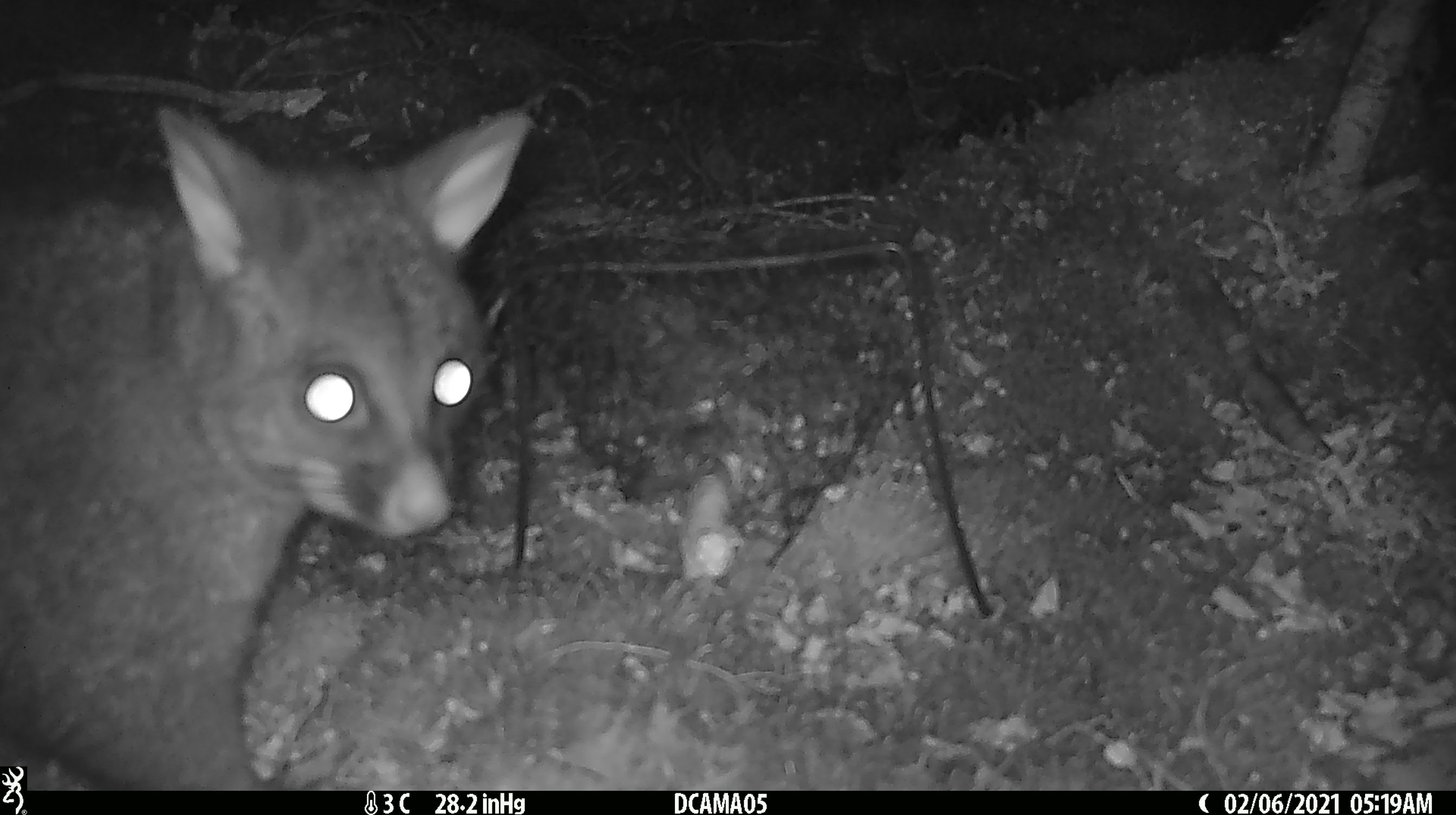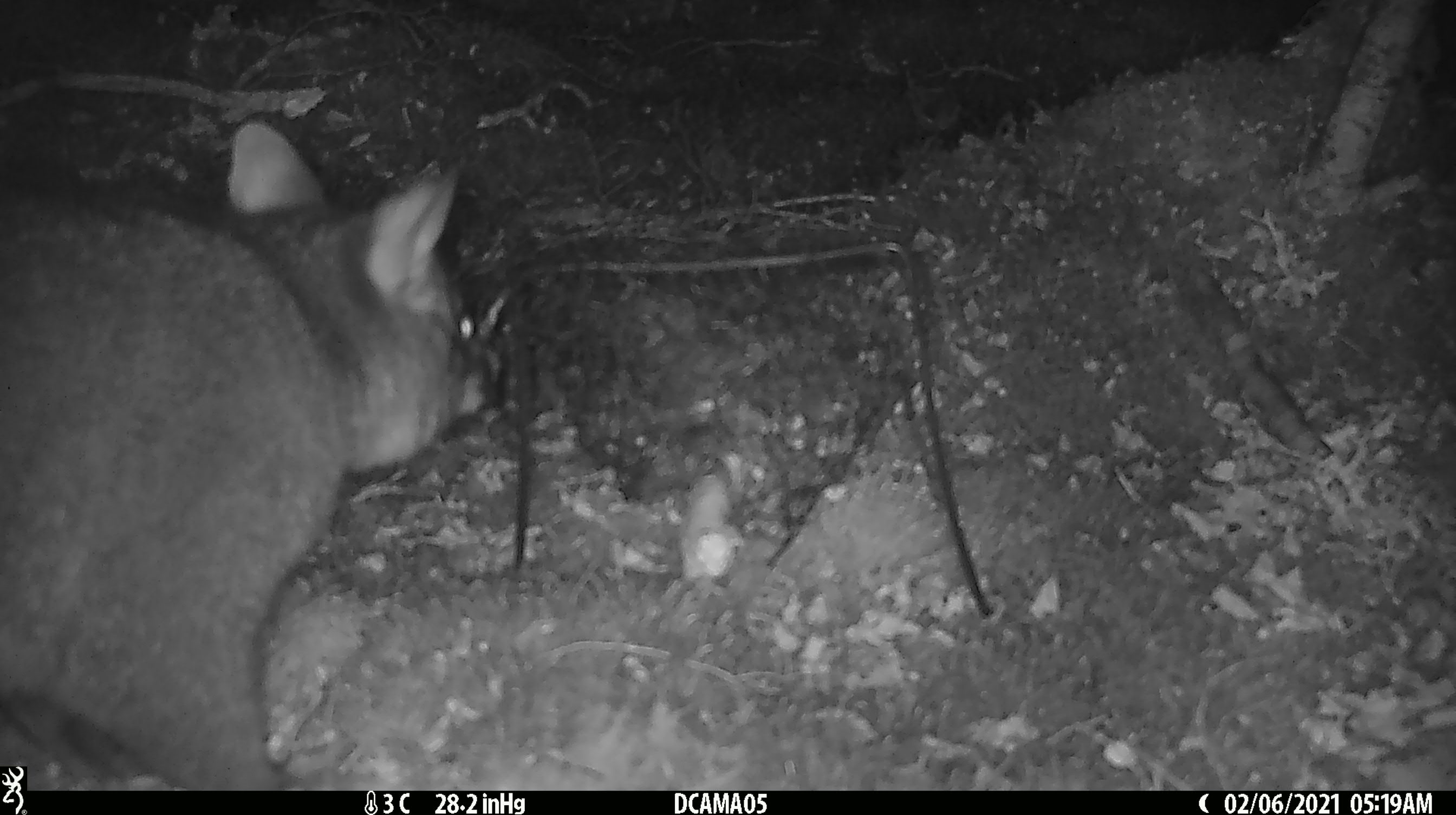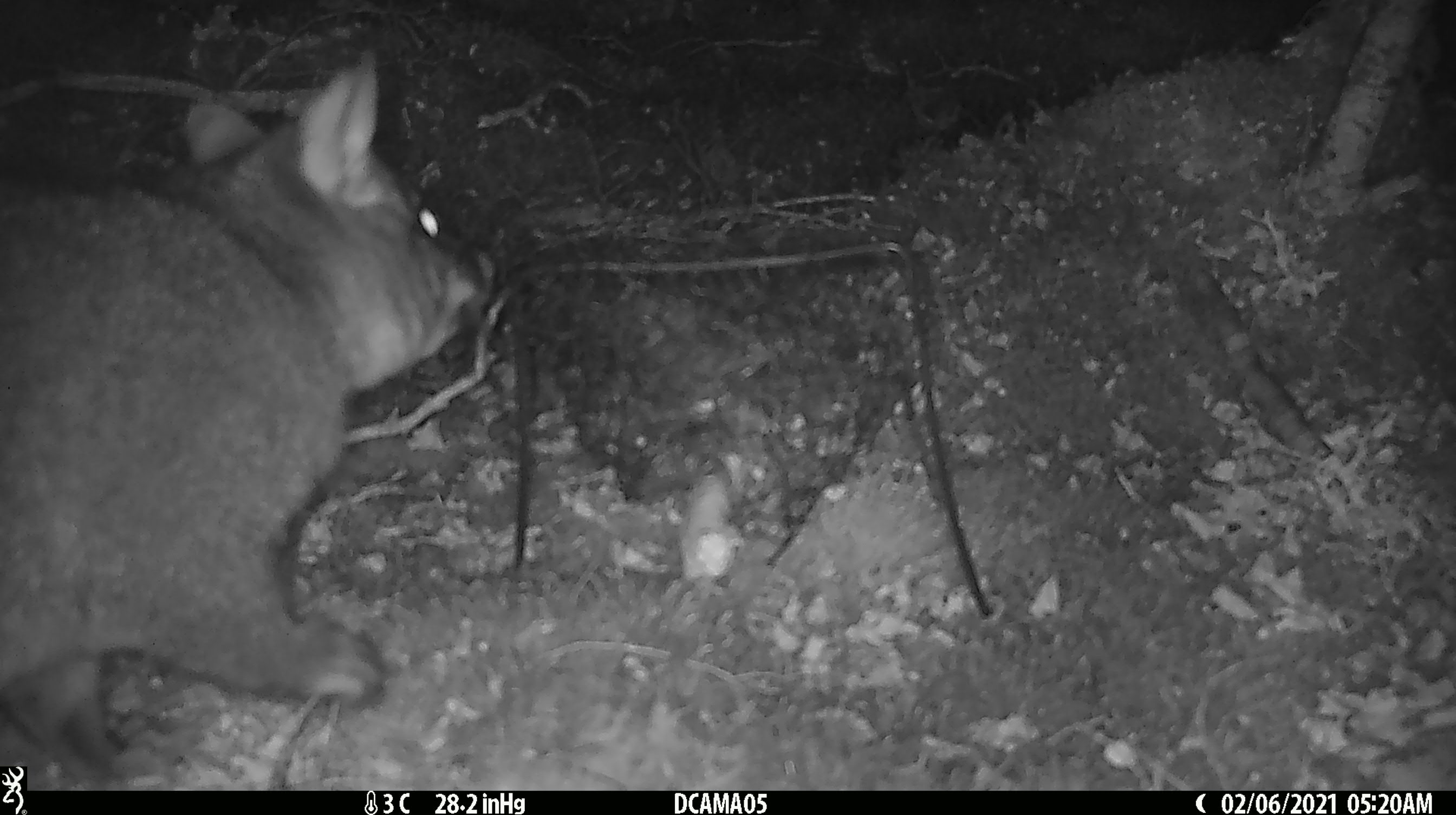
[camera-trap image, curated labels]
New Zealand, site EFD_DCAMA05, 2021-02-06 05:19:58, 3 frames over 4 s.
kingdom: Animalia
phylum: Chordata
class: Mammalia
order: Diprotodontia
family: Phalangeridae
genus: Trichosurus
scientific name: Trichosurus vulpecula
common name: common brushtail possum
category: possum